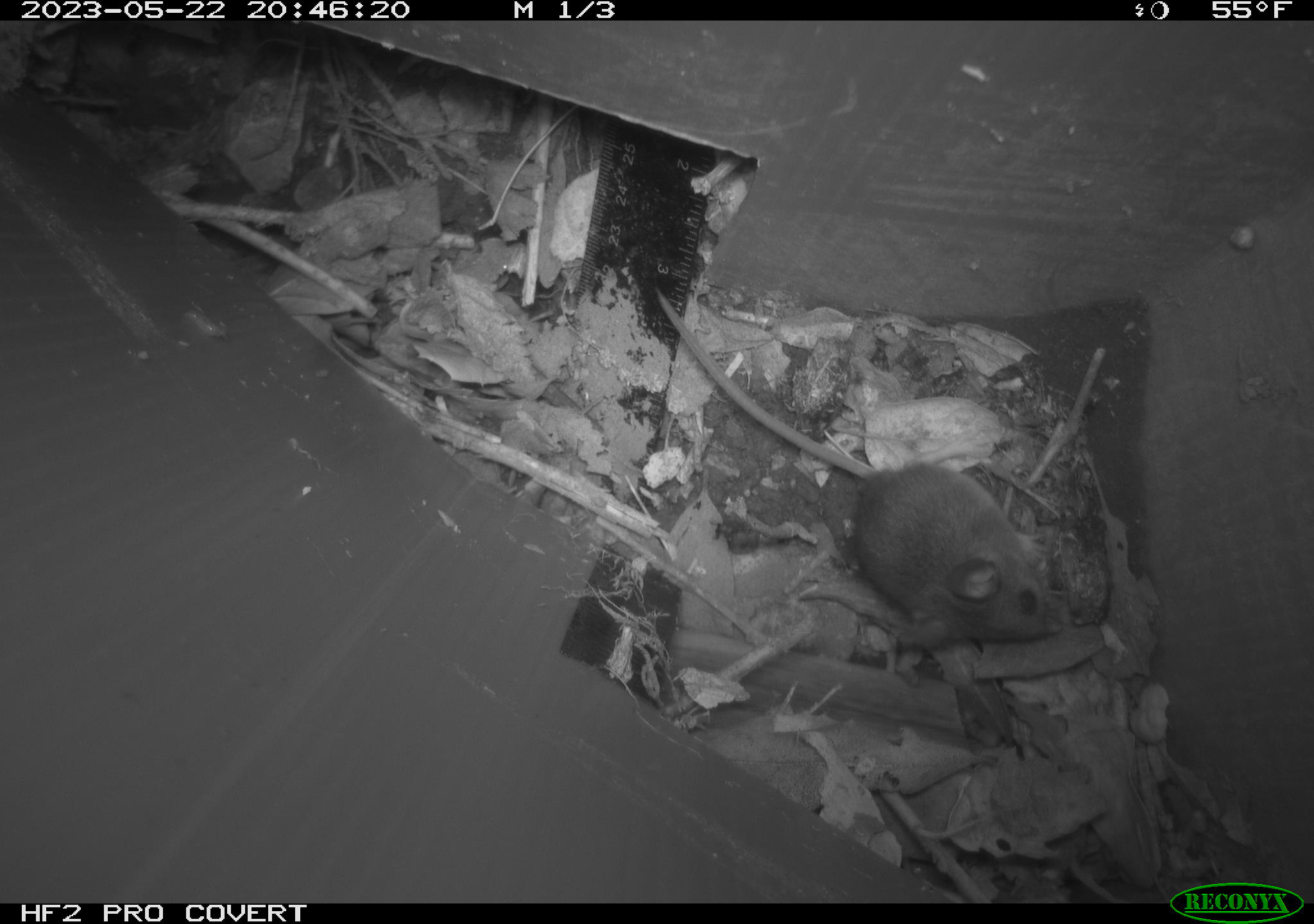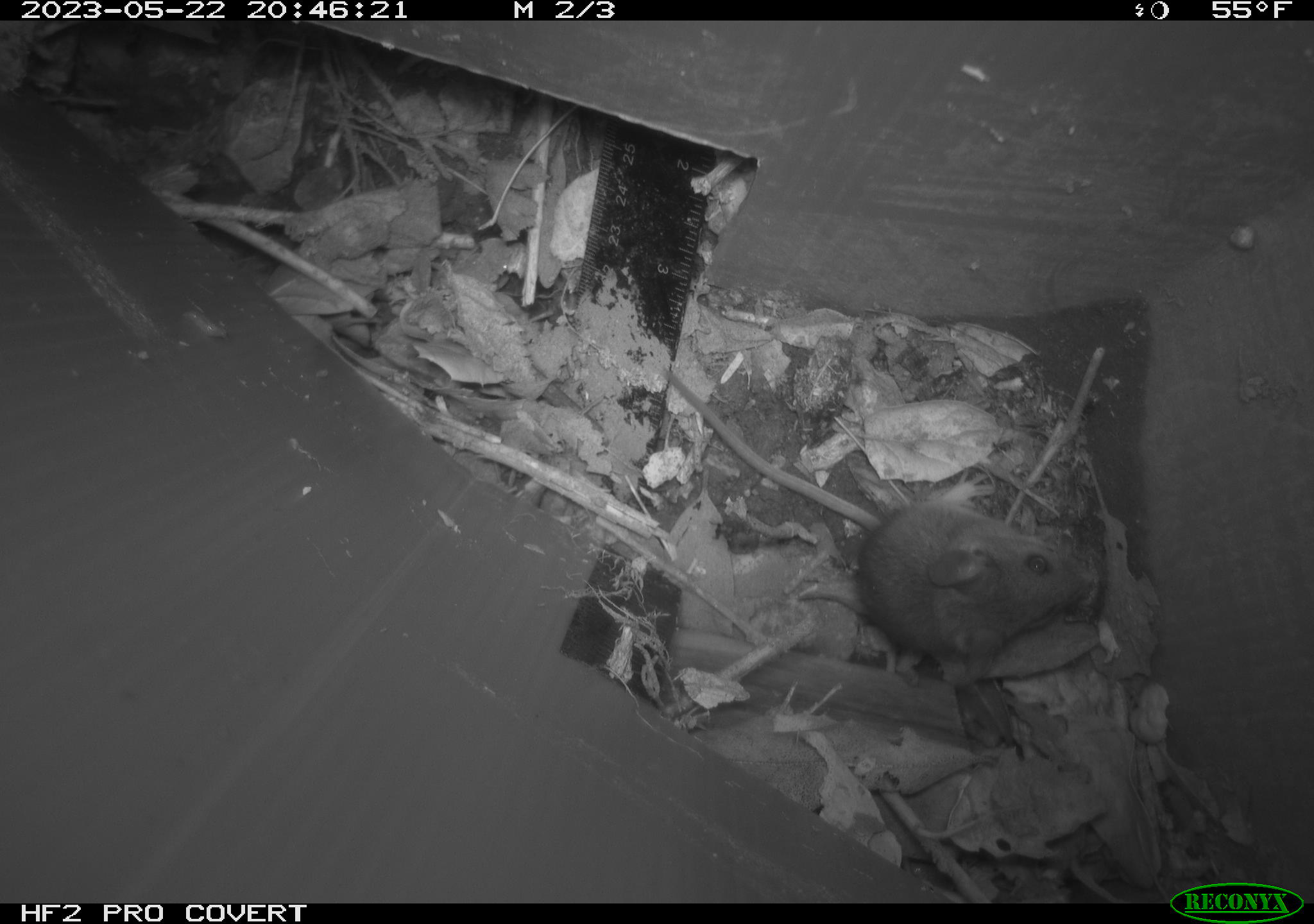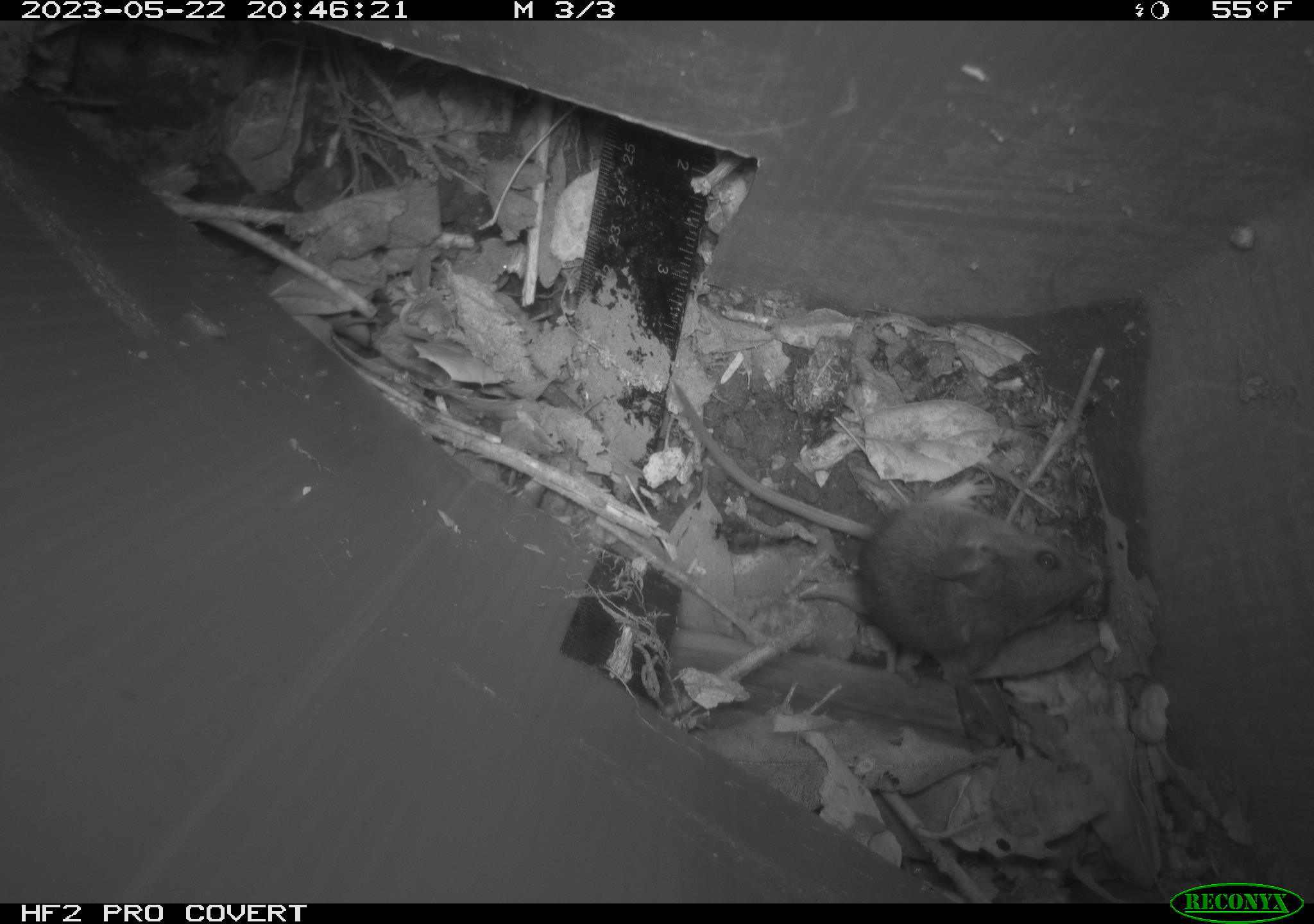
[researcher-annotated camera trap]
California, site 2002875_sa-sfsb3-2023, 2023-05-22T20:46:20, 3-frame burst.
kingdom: Animalia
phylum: Chordata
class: Mammalia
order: Rodentia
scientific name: Rodentia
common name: mouse species